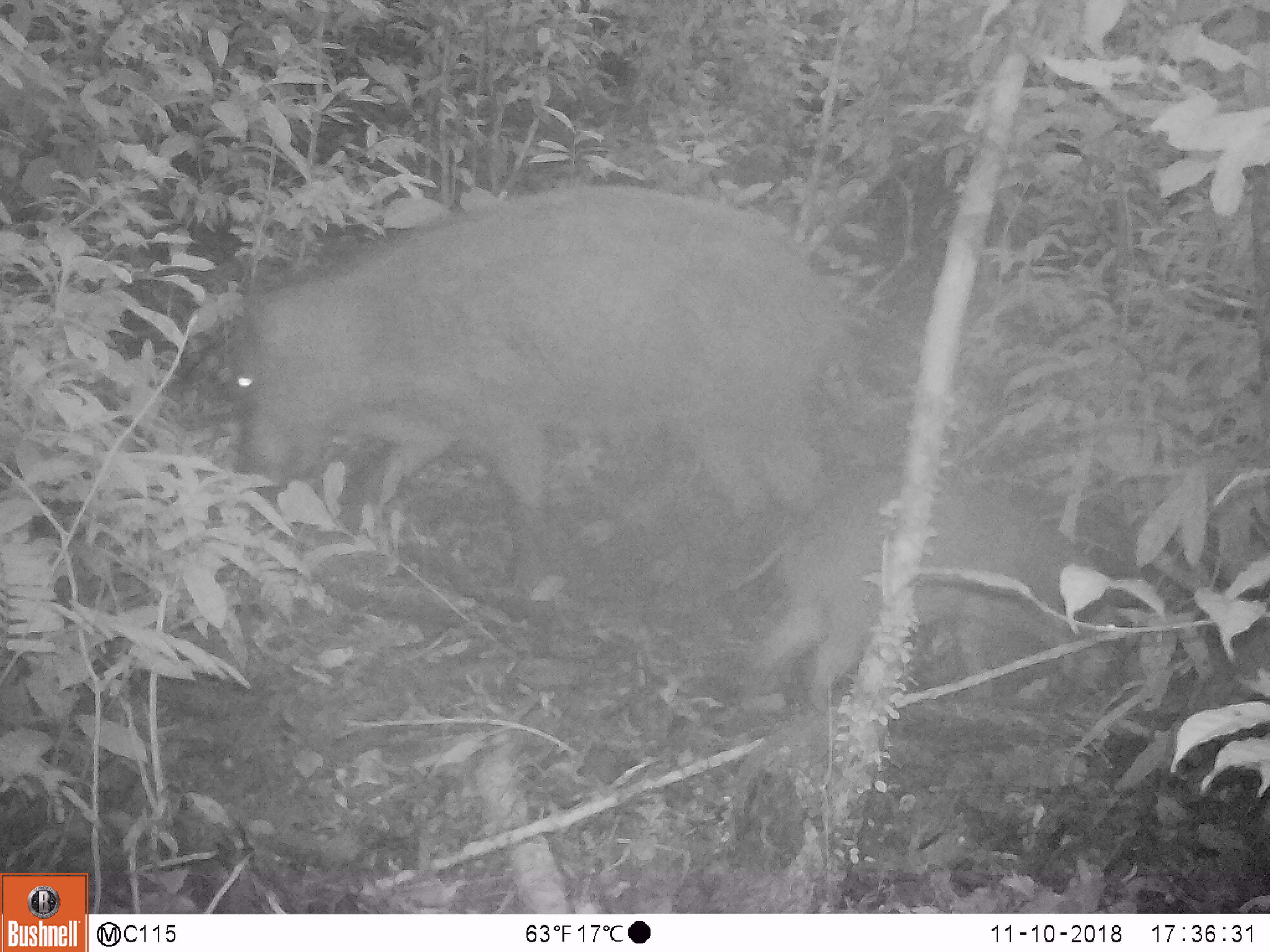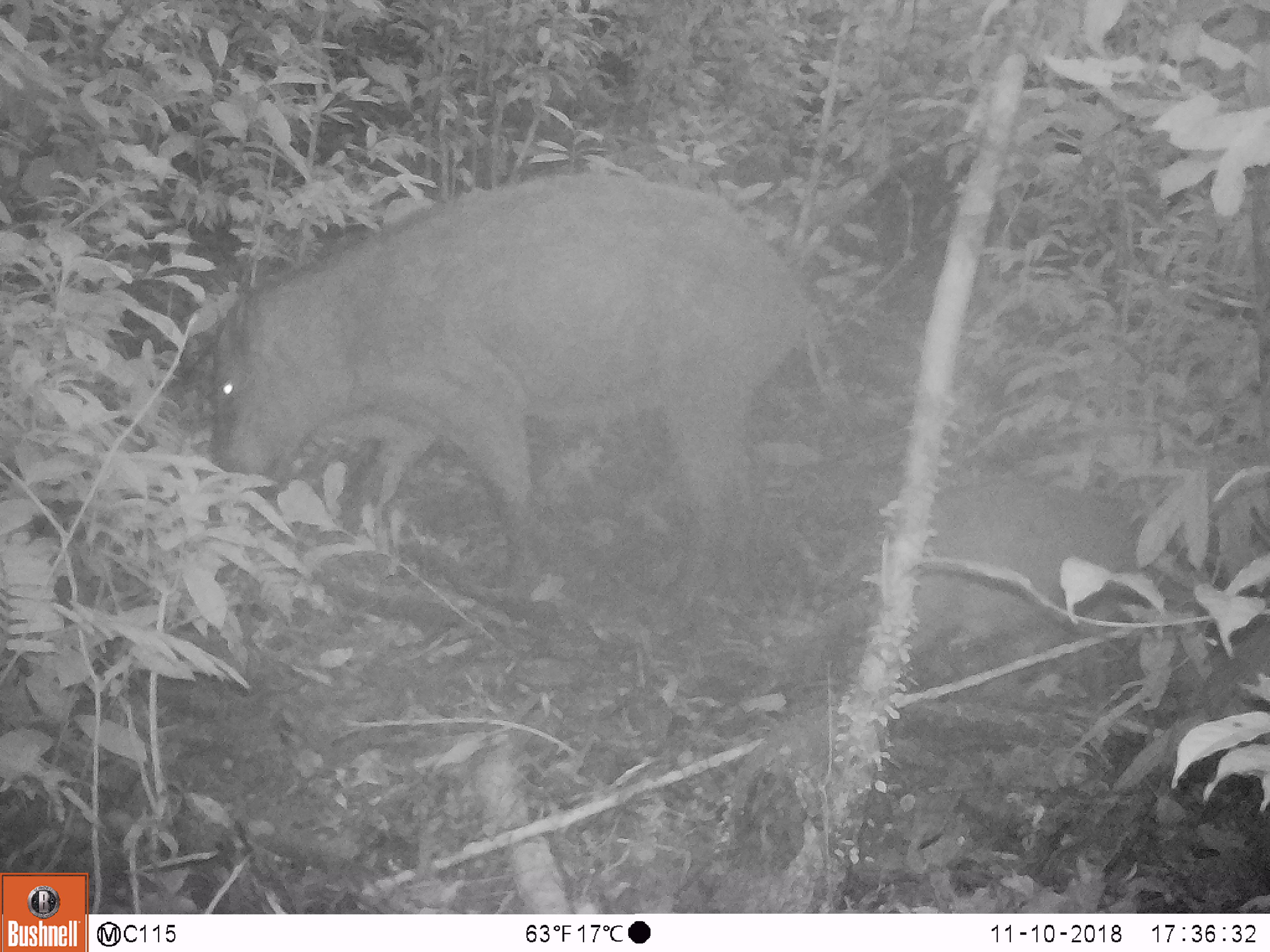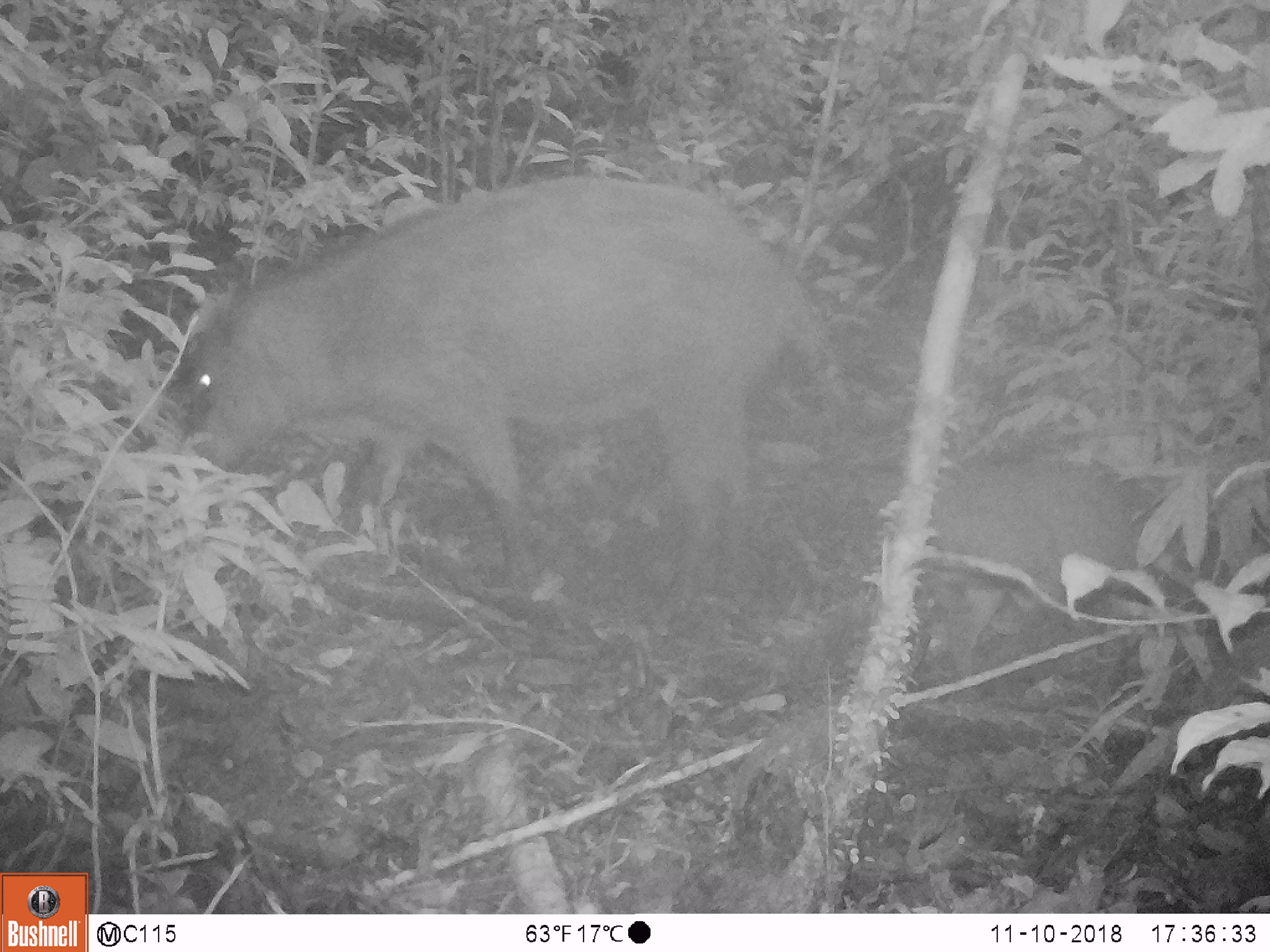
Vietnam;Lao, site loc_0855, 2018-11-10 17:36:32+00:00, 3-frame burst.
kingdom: Animalia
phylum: Chordata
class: Mammalia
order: Artiodactyla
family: Suidae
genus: Sus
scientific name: Sus scrofa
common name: eurasian wild pig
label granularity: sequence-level